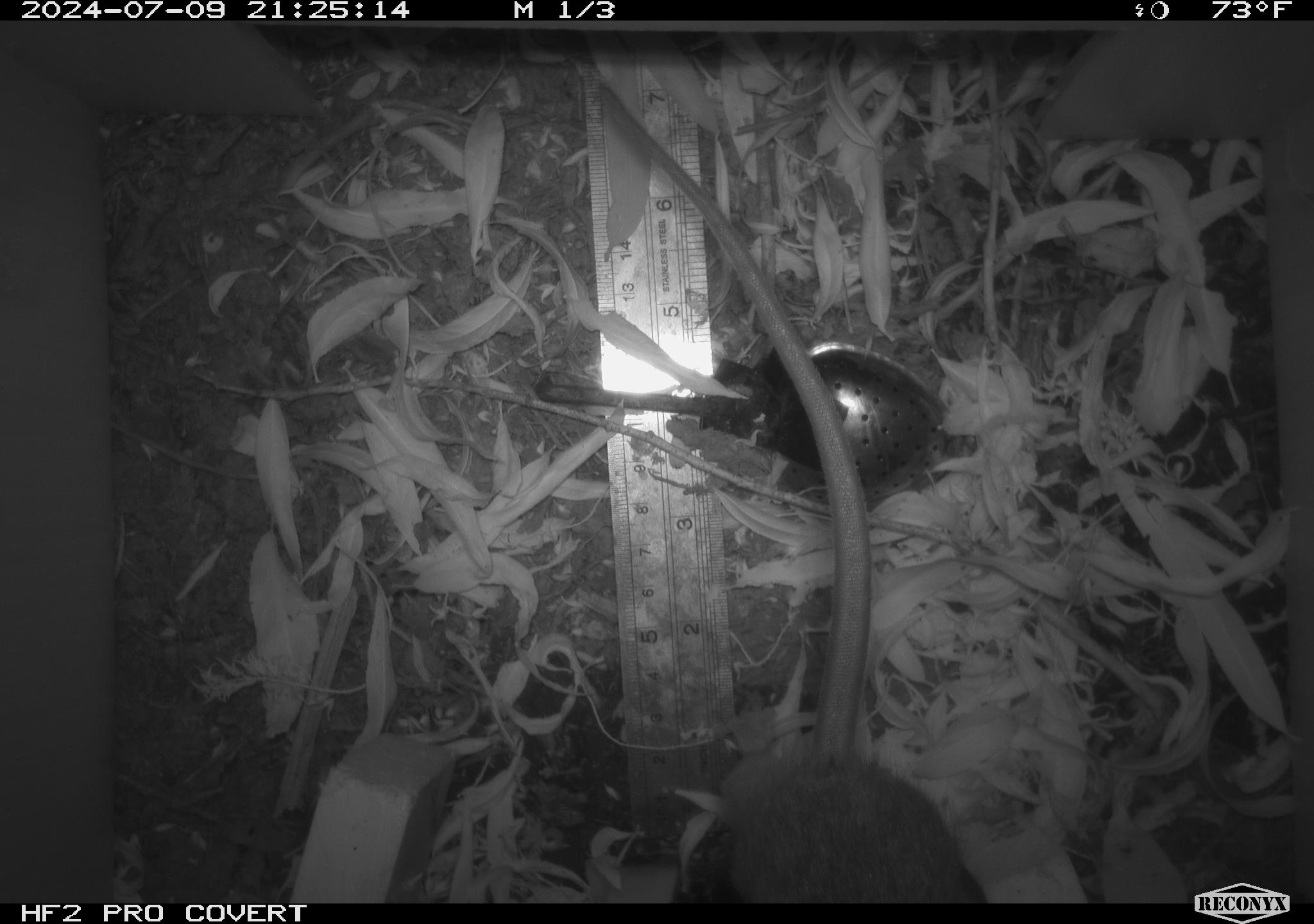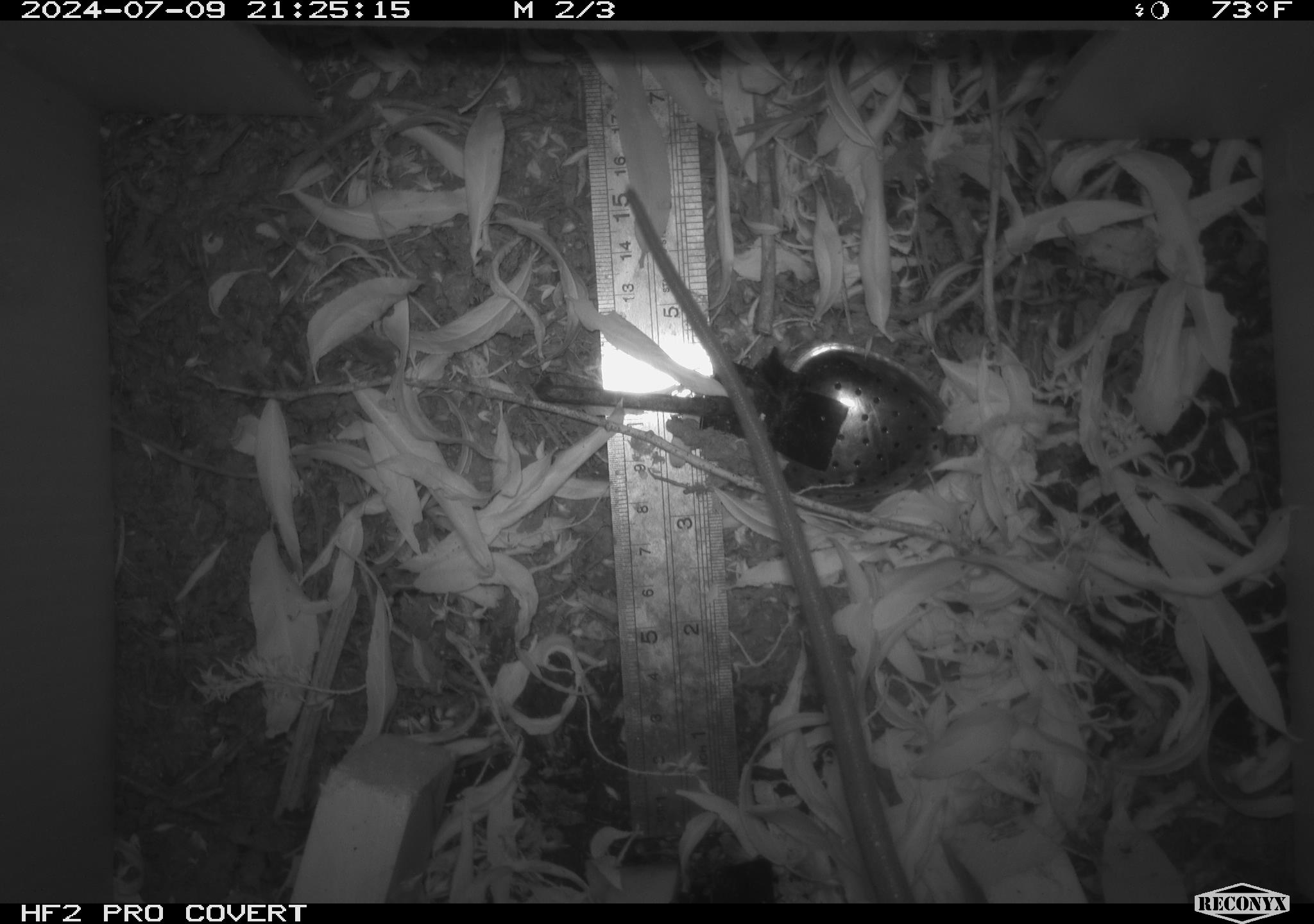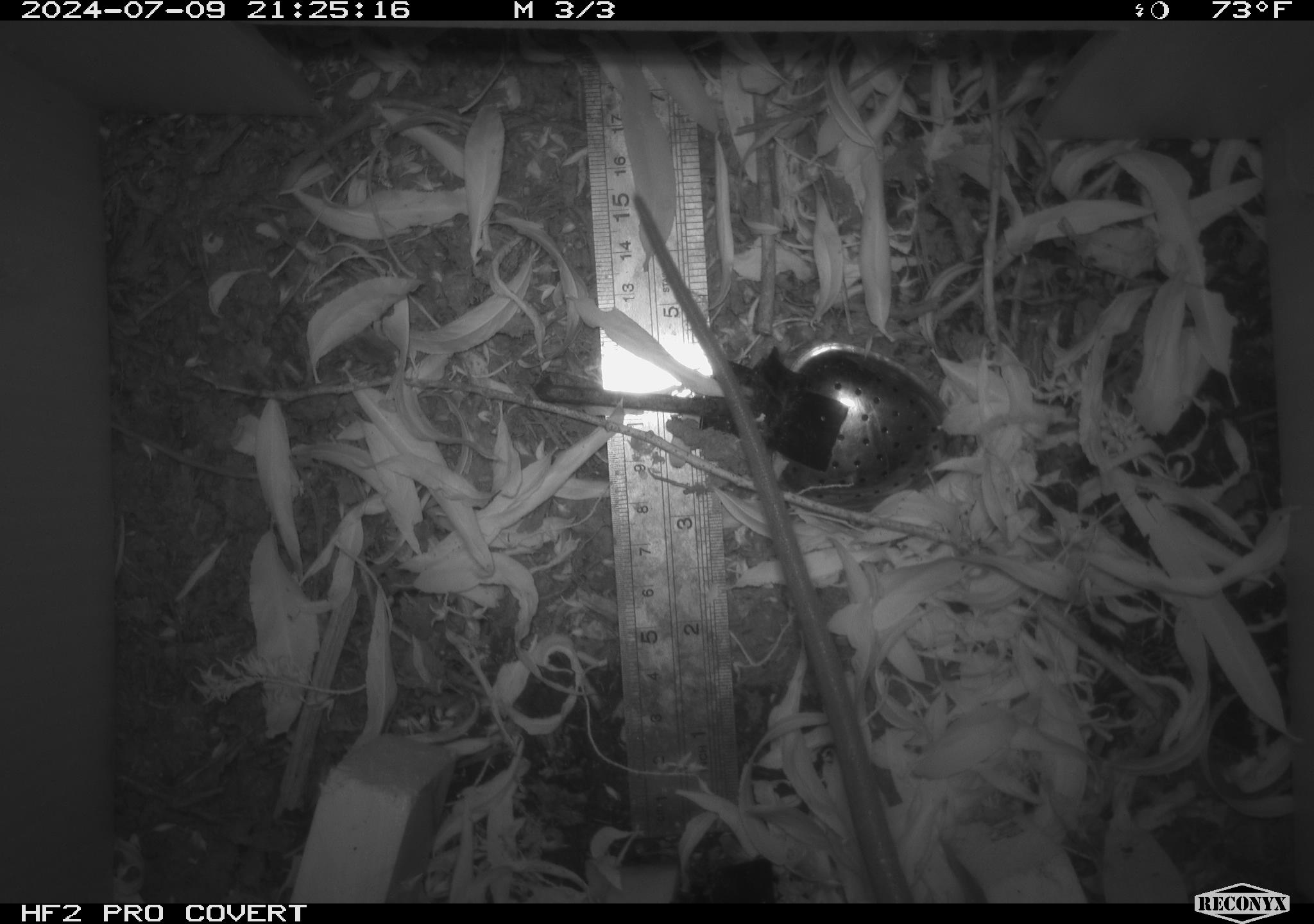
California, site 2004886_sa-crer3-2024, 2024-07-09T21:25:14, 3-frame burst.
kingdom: Animalia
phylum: Chordata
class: Mammalia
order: Rodentia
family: Muridae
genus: Rattus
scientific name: Rattus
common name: rat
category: rattus species